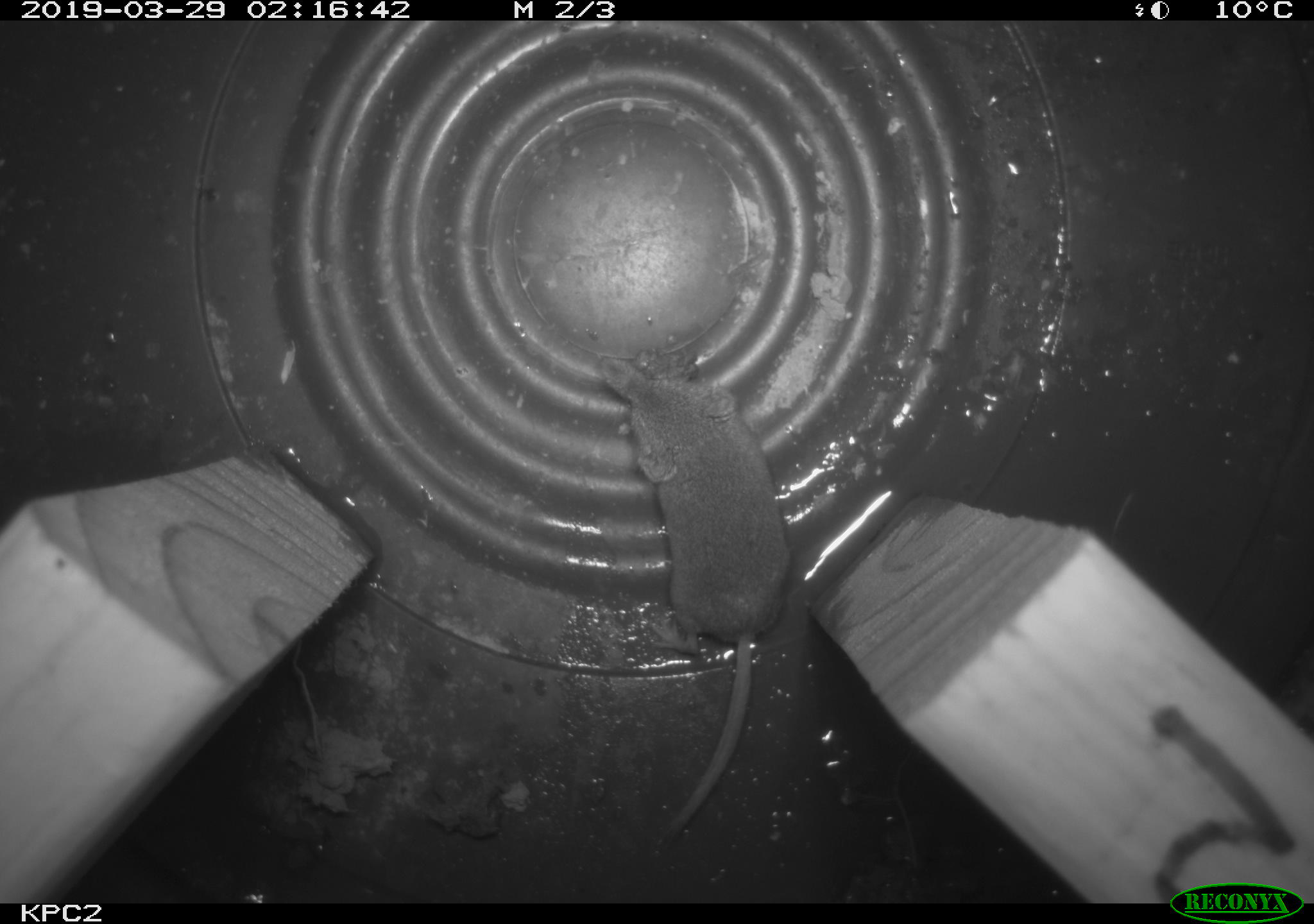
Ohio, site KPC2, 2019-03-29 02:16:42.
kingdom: Animalia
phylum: Chordata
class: Mammalia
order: Eulipotyphla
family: Soricidae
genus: Sorex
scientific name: Sorex cinereus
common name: masked shrew